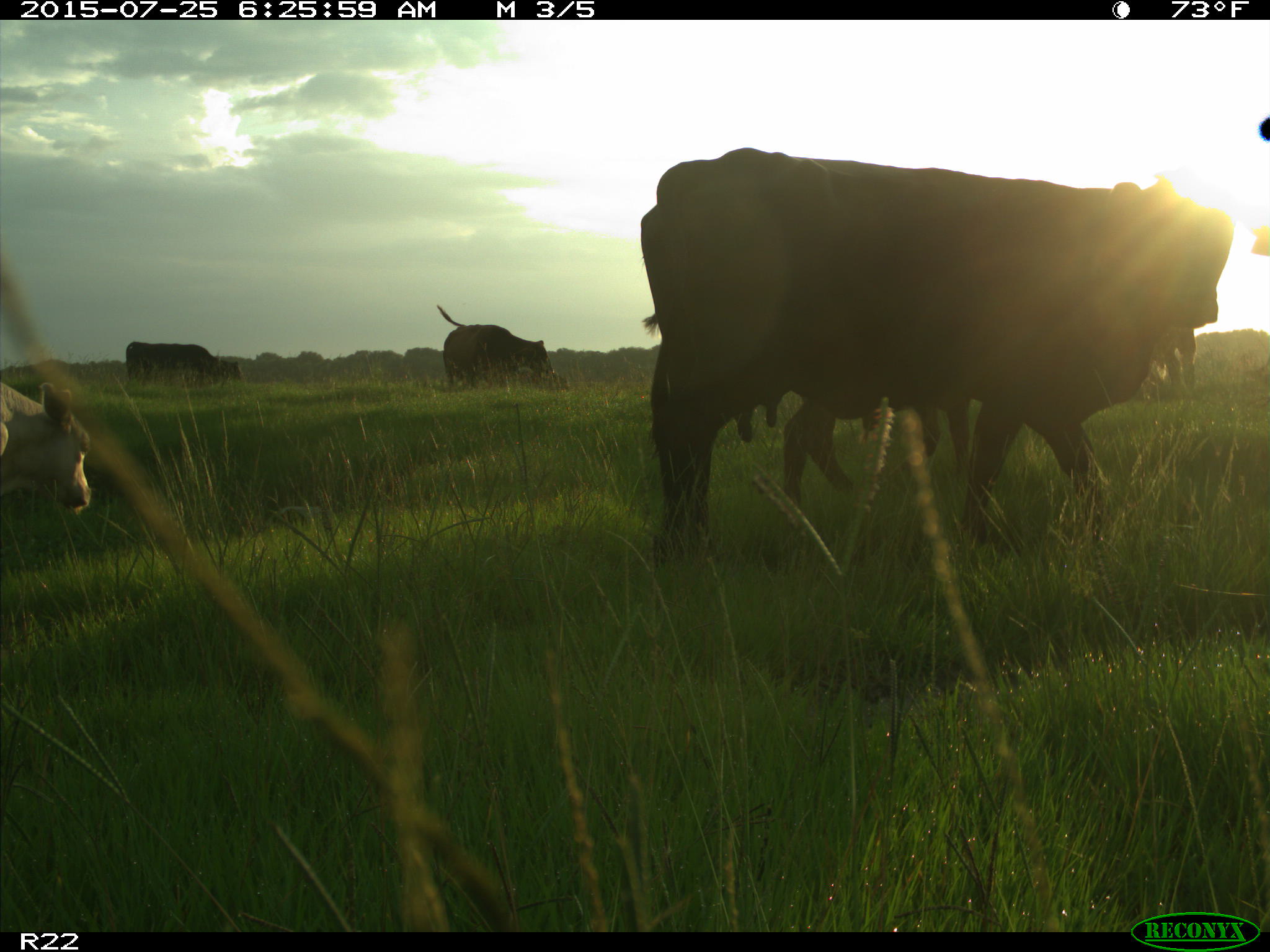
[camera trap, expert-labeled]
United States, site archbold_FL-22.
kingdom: Animalia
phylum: Chordata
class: Mammalia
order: Artiodactyla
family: Bovidae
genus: Bos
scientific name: Bos taurus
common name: domestic cow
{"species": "Bos taurus (domestic cow)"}